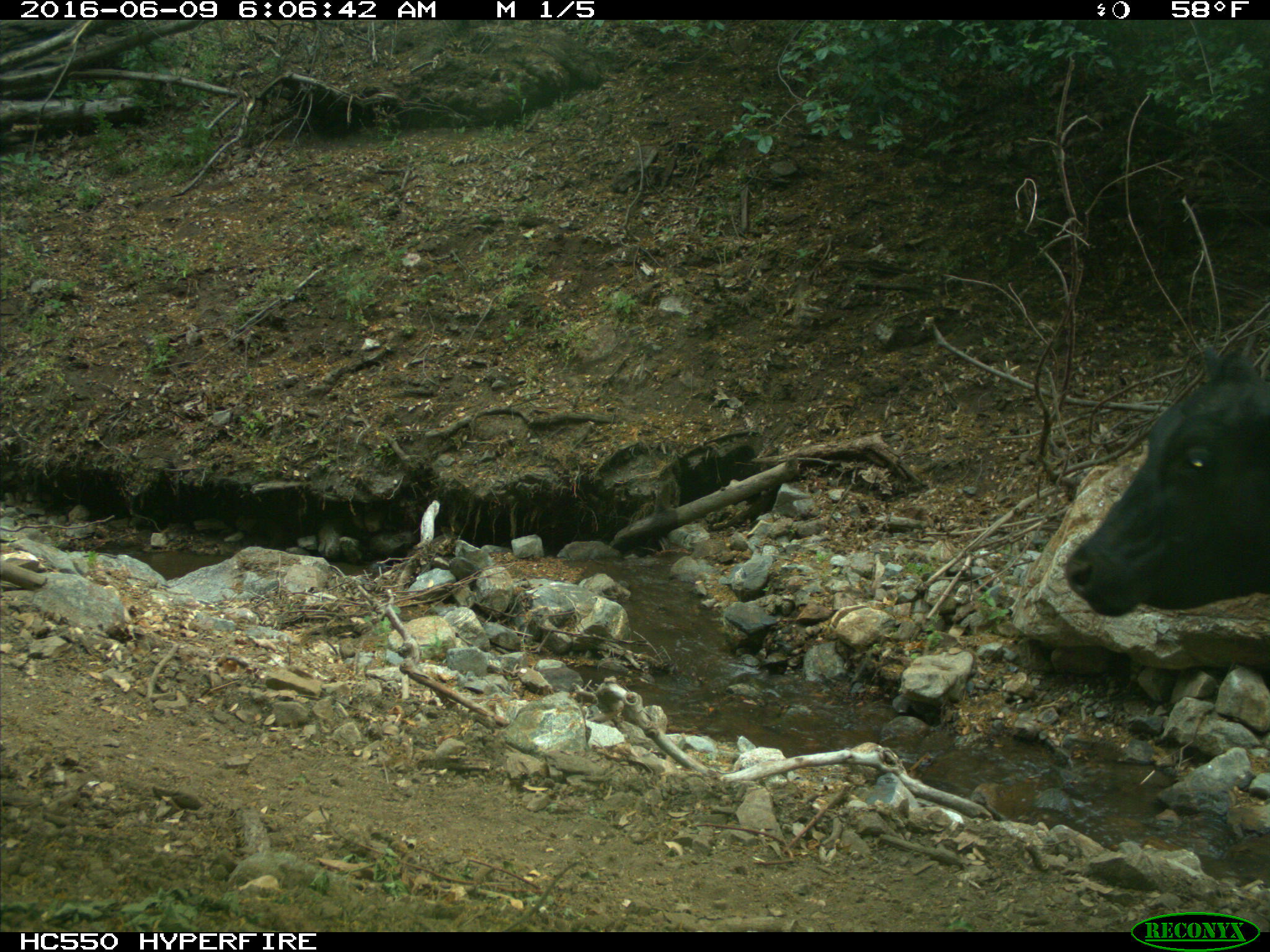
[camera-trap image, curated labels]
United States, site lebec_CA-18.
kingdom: Animalia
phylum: Chordata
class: Mammalia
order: Artiodactyla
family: Bovidae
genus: Bos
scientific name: Bos taurus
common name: domestic cow